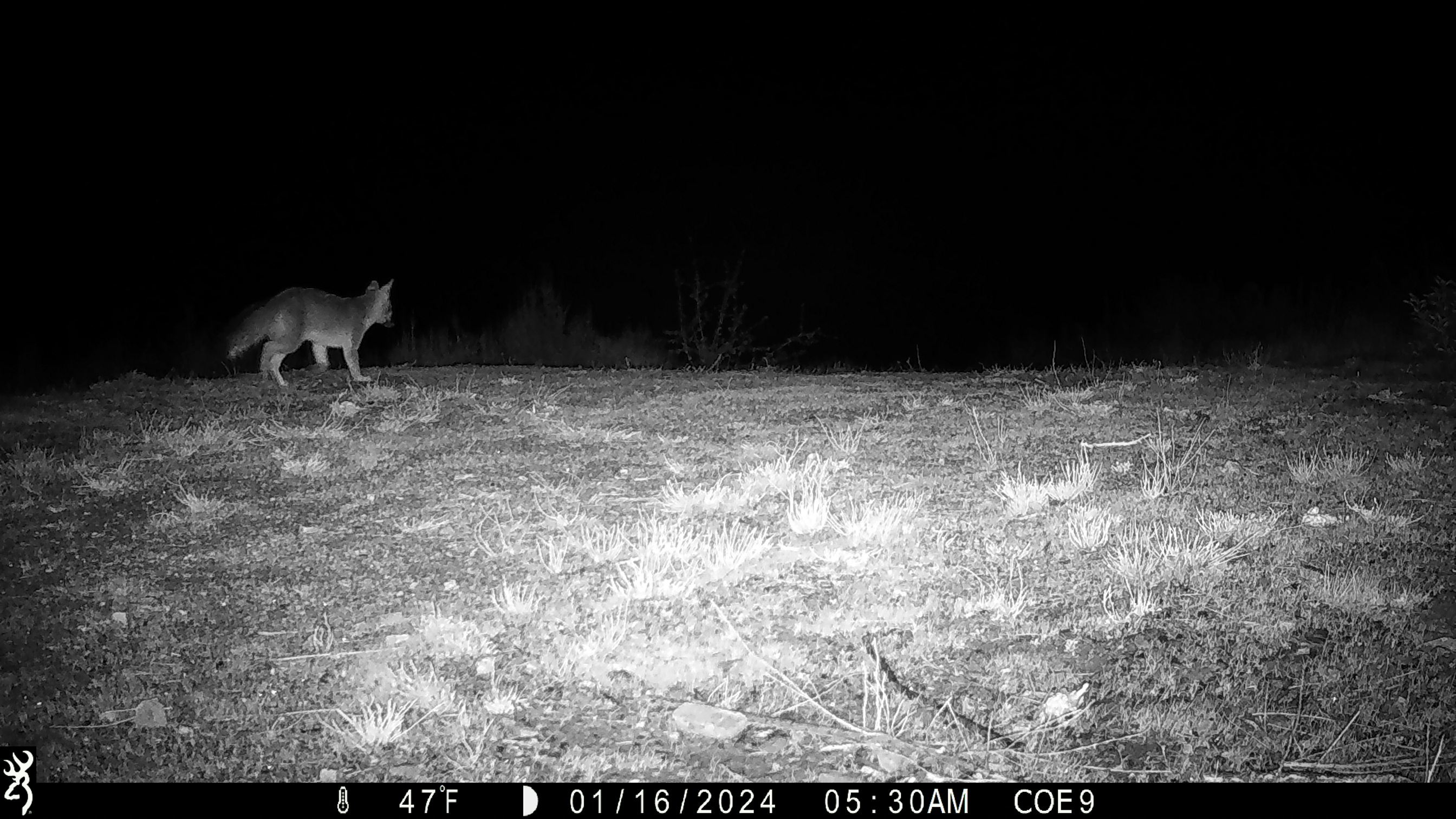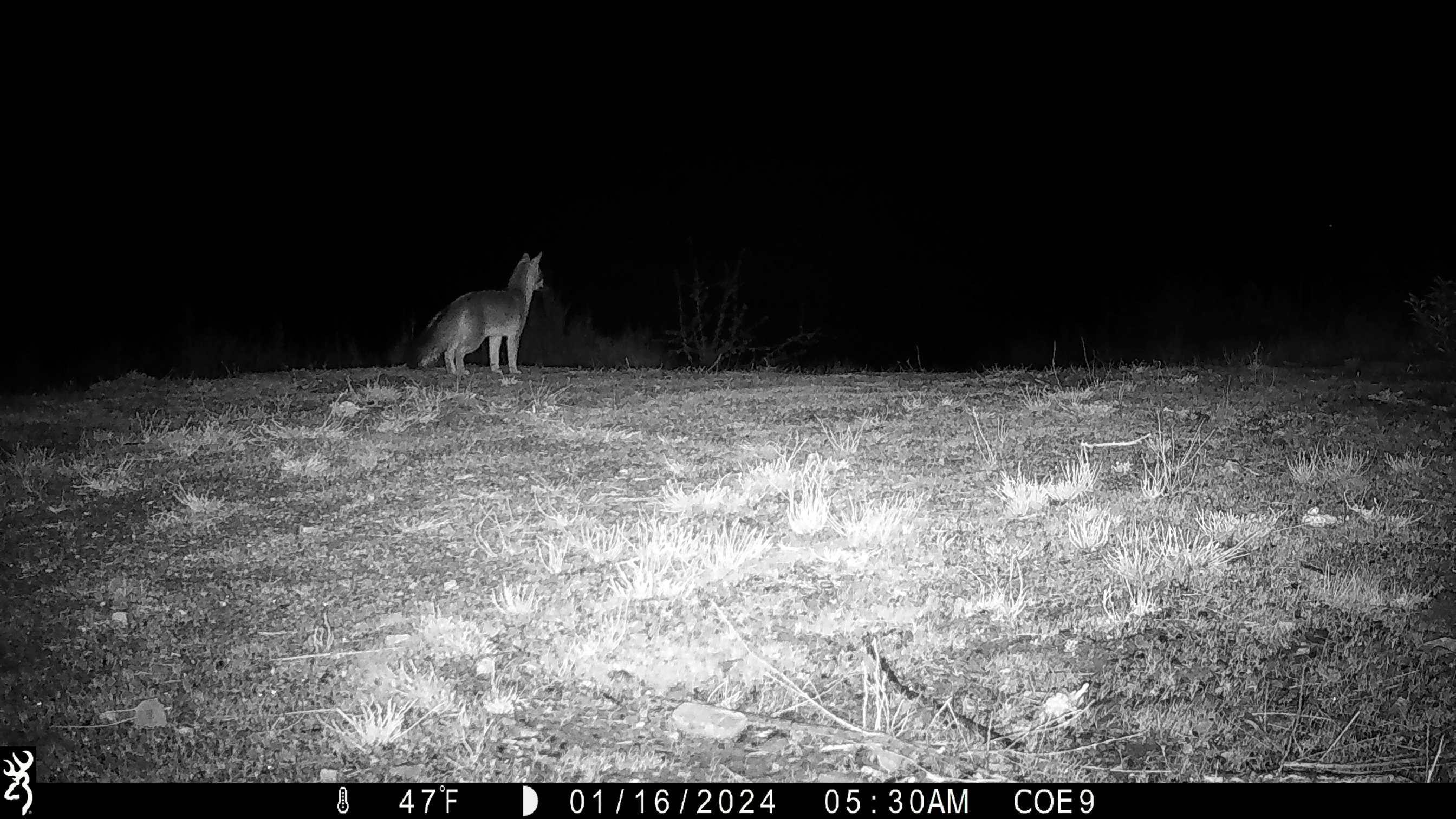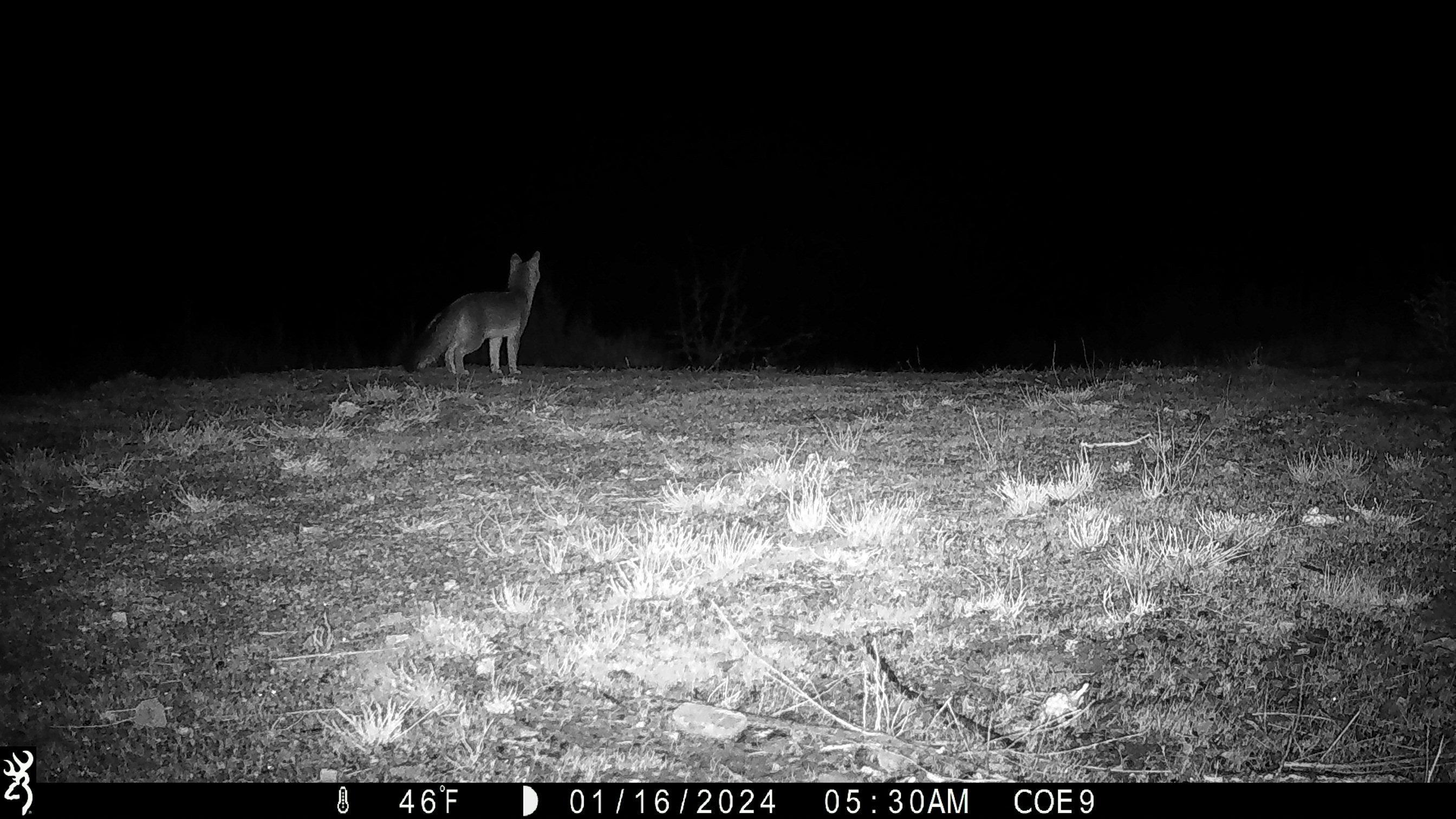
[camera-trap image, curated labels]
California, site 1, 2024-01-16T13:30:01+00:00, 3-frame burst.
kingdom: Animalia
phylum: Chordata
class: Mammalia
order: Carnivora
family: Canidae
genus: Urocyon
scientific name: Urocyon cinereoargenteus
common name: gray fox